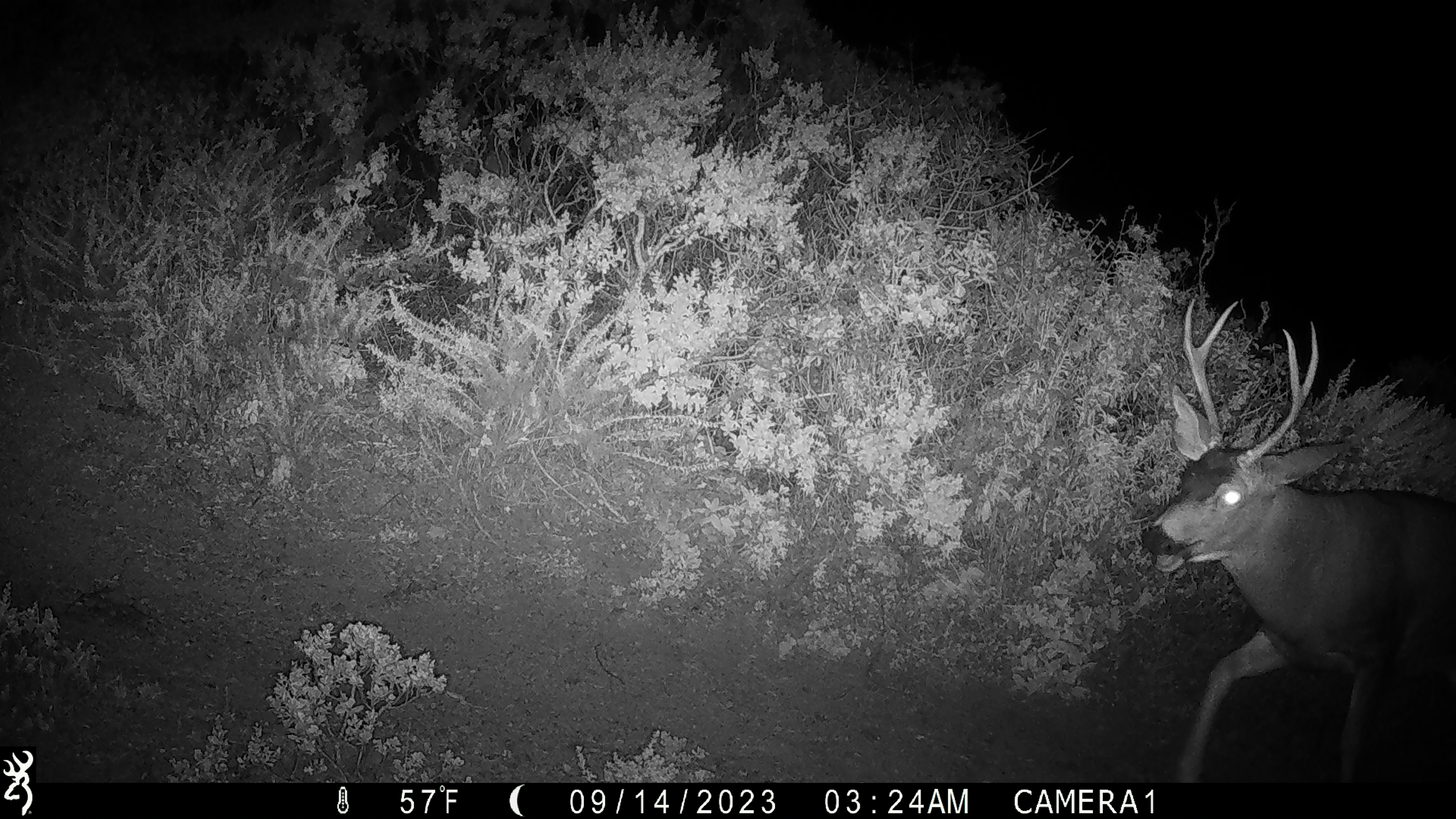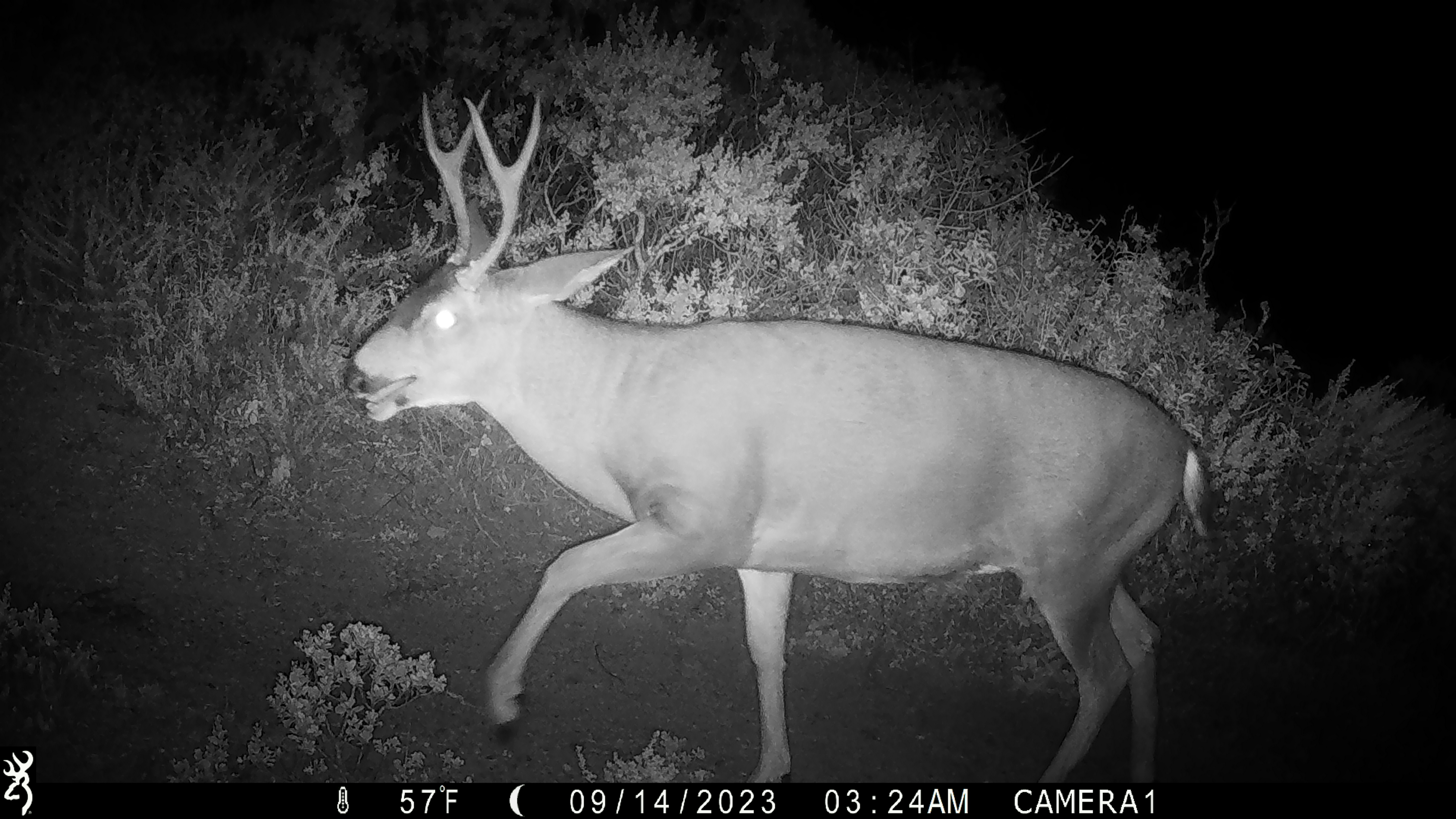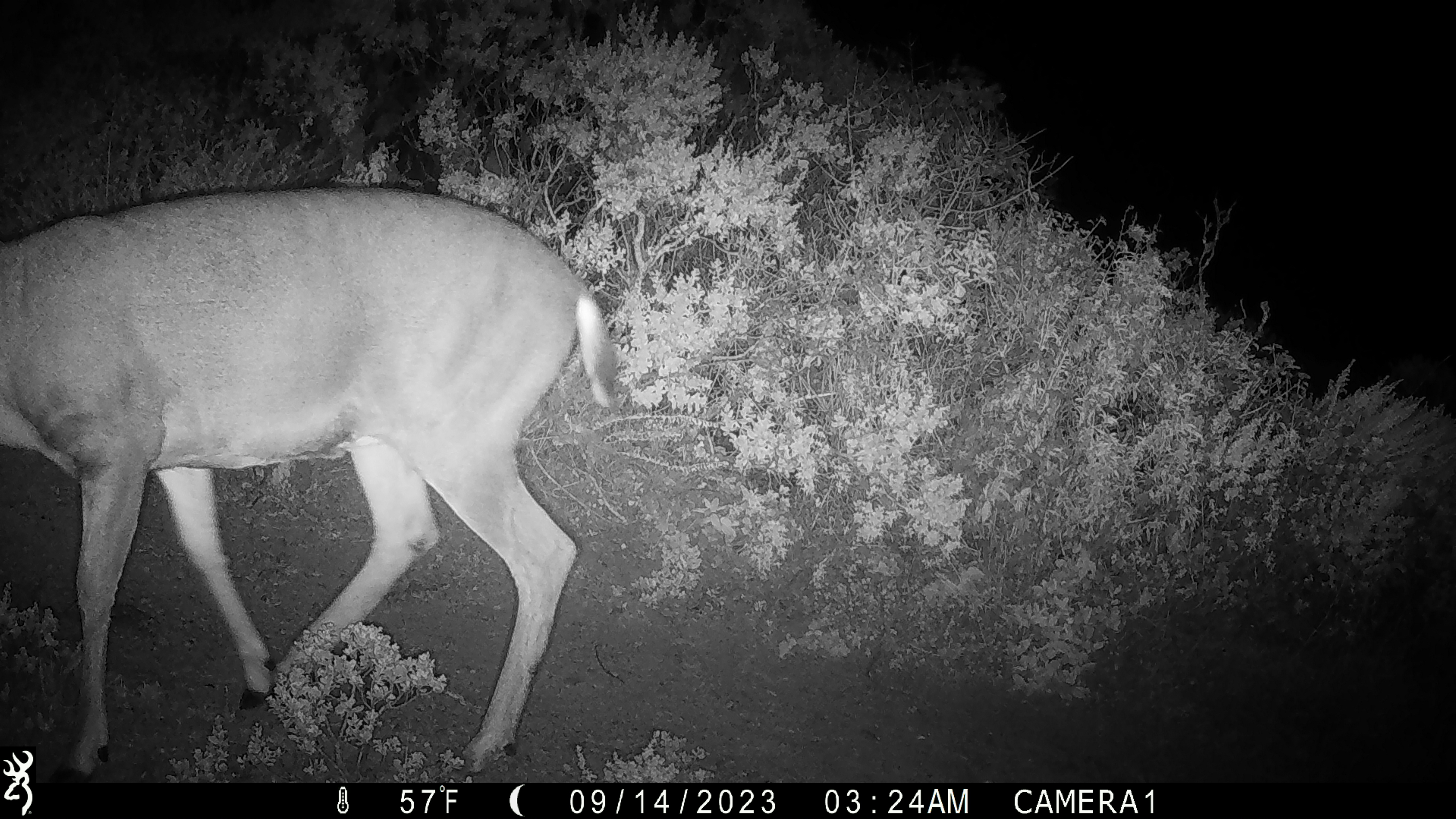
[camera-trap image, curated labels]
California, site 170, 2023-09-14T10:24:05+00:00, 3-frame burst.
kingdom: Animalia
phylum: Chordata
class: Mammalia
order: Artiodactyla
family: Cervidae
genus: Odocoileus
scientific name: Odocoileus hemionus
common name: mule deer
Mule deer (Odocoileus hemionus).